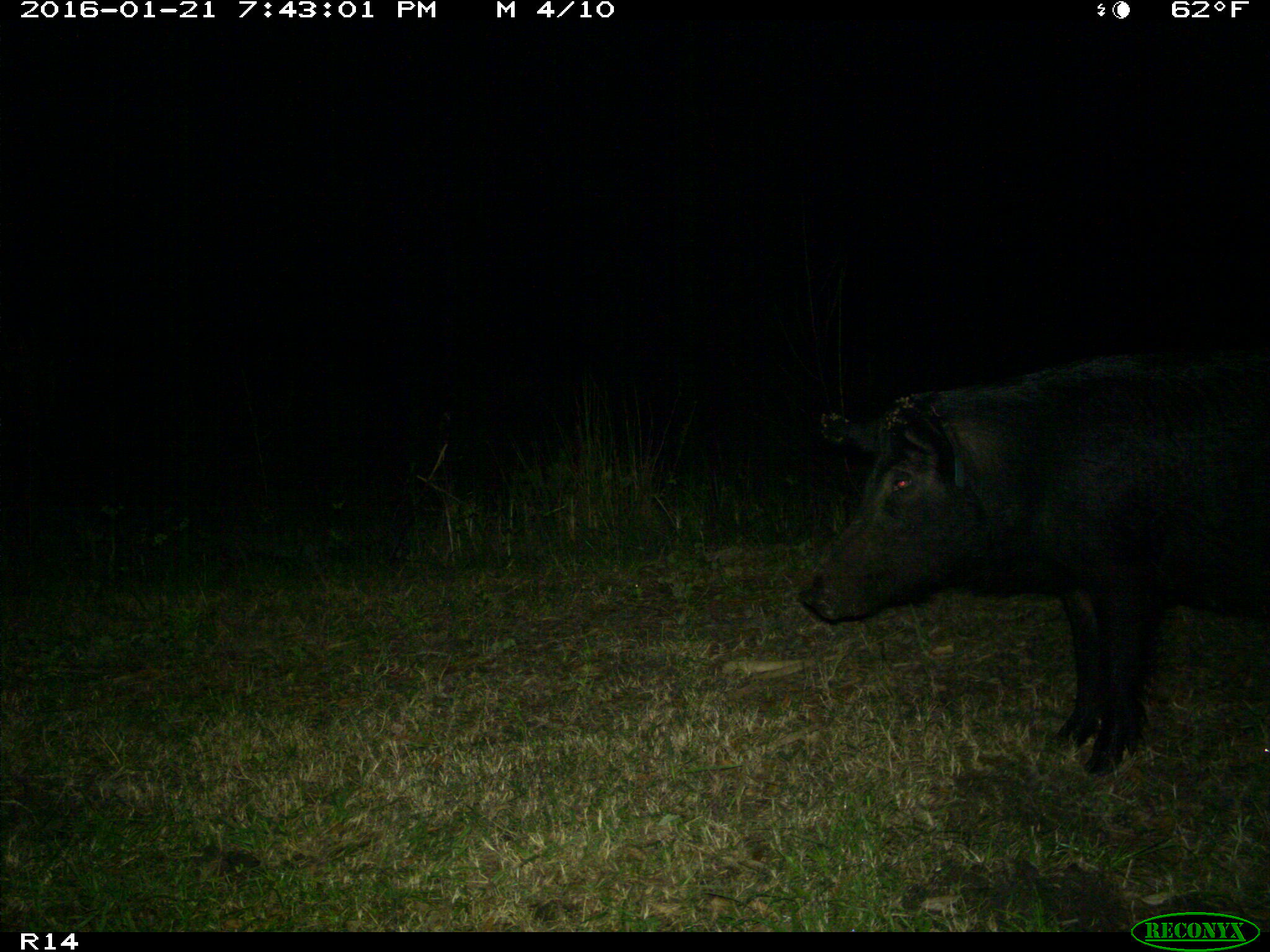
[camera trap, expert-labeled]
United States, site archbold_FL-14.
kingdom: Animalia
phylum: Chordata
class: Mammalia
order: Artiodactyla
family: Suidae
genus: Sus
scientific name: Sus scrofa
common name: wild boar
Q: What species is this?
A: Sus scrofa (wild boar).